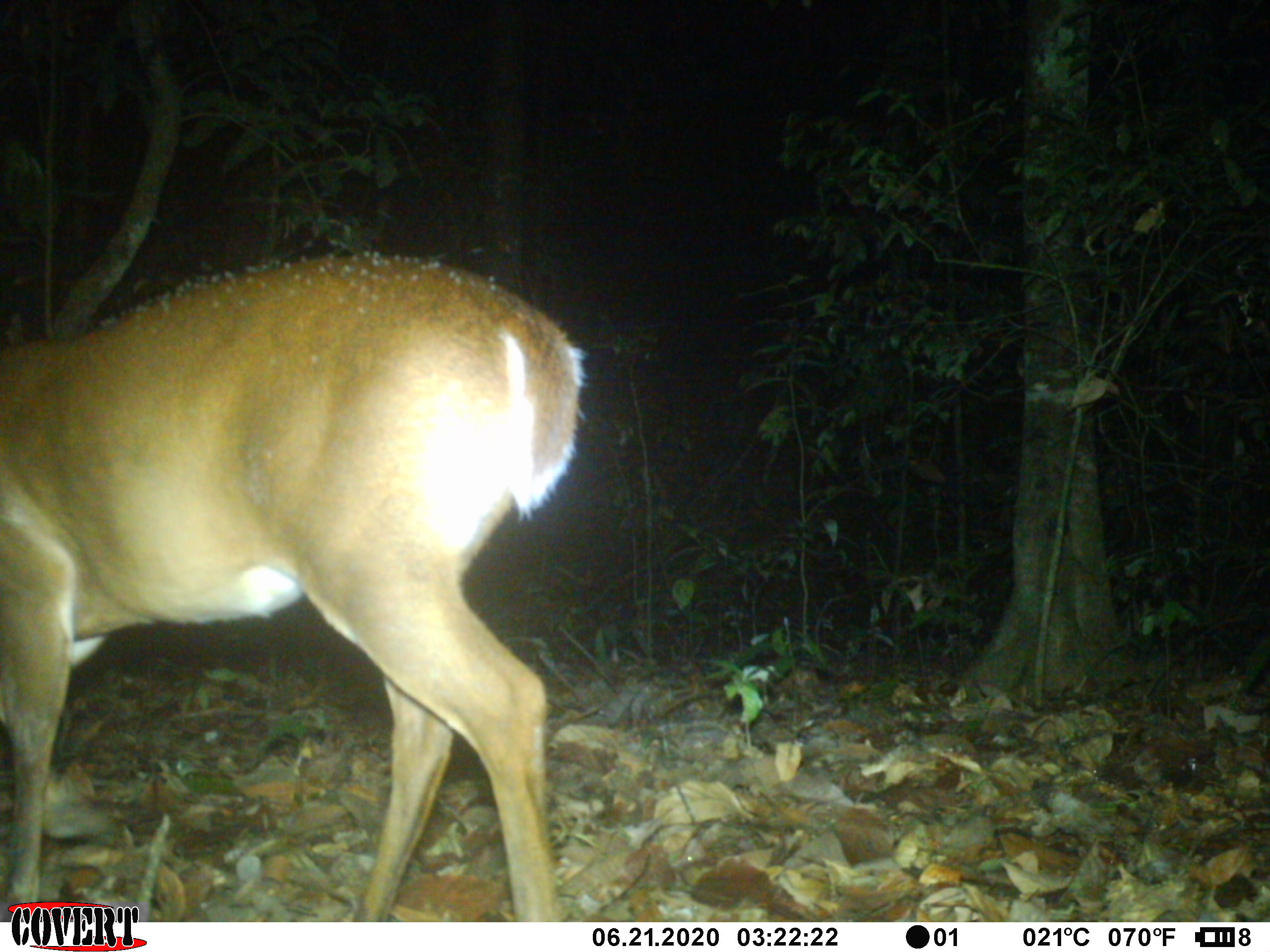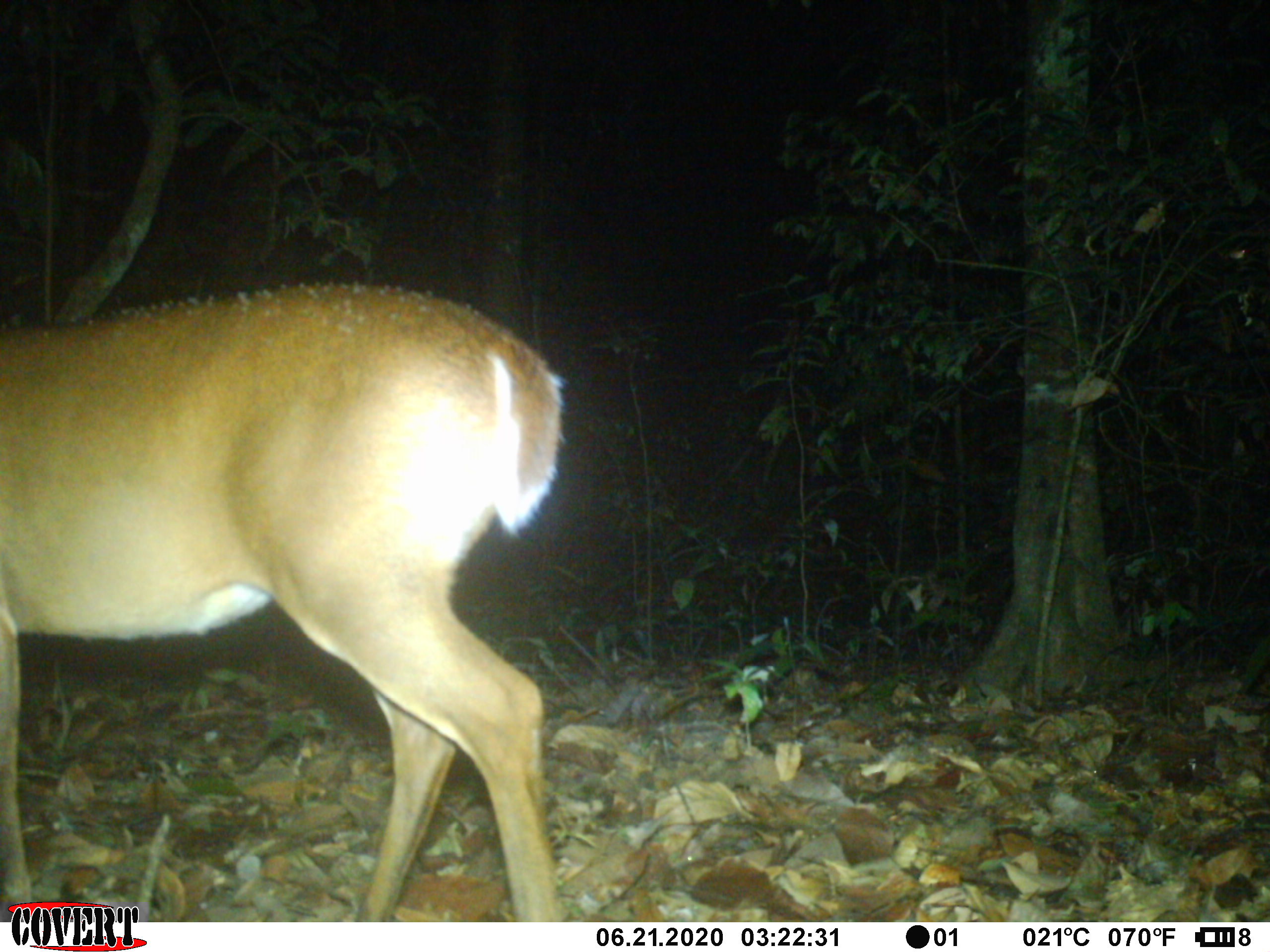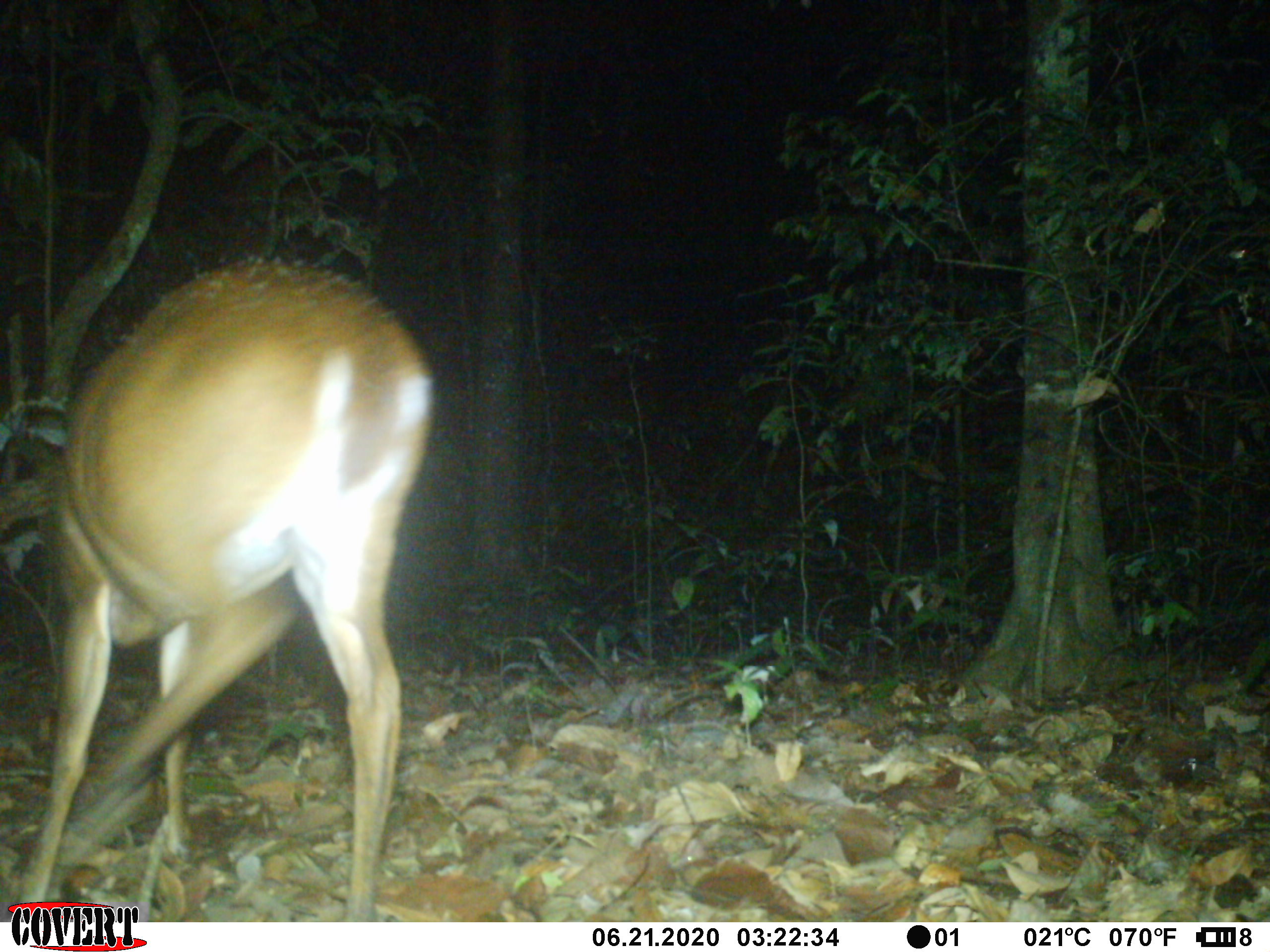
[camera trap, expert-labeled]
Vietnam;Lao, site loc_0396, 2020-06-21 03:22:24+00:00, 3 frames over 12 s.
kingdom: Animalia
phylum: Chordata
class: Mammalia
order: Artiodactyla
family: Cervidae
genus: Muntiacus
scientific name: Muntiacus vuquangensis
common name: large-antlered muntjac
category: large antlered muntjac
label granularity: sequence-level